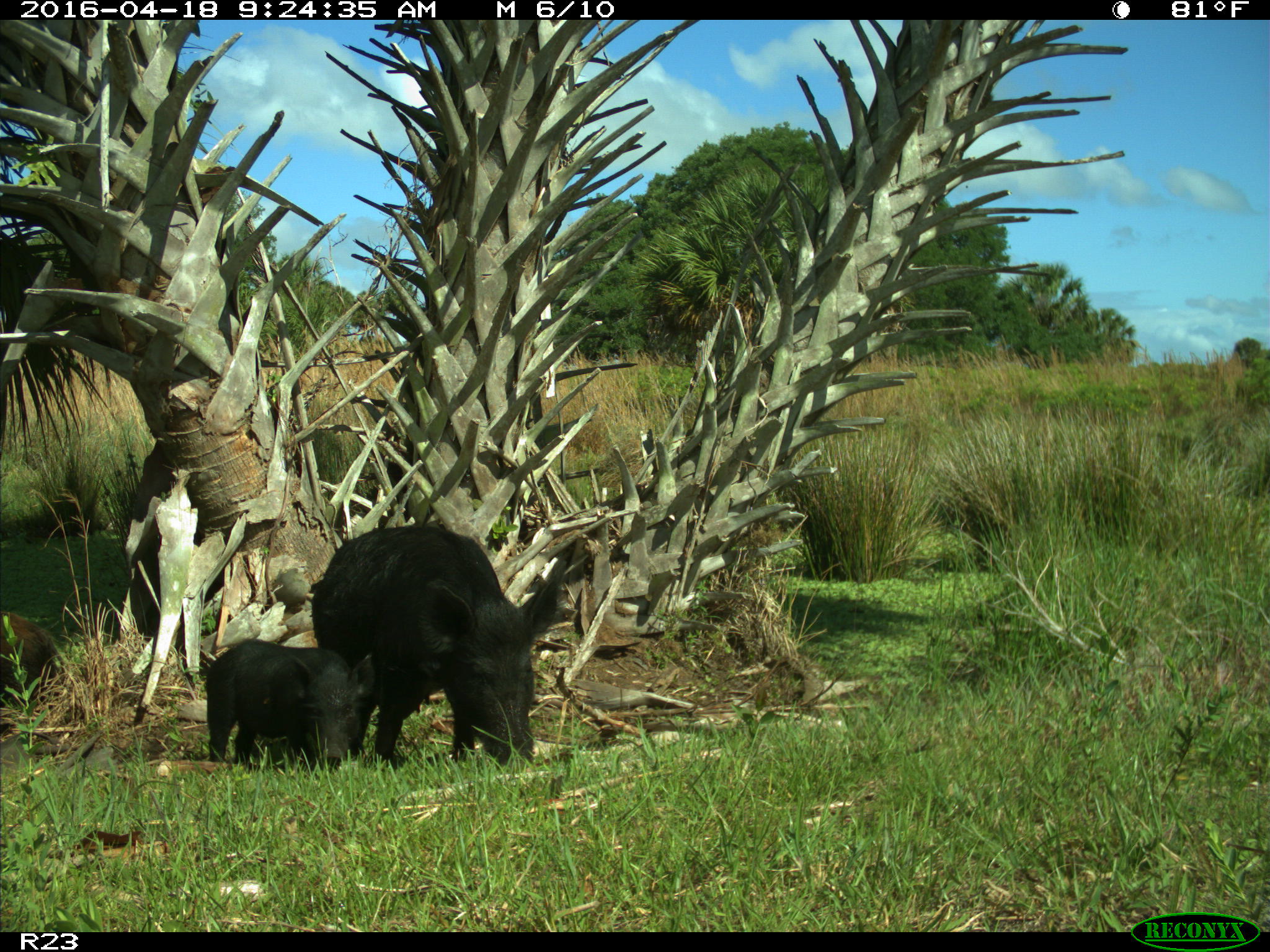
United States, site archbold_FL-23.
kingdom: Animalia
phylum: Chordata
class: Mammalia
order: Artiodactyla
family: Suidae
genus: Sus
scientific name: Sus scrofa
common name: wild boar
Sus scrofa (wild boar).